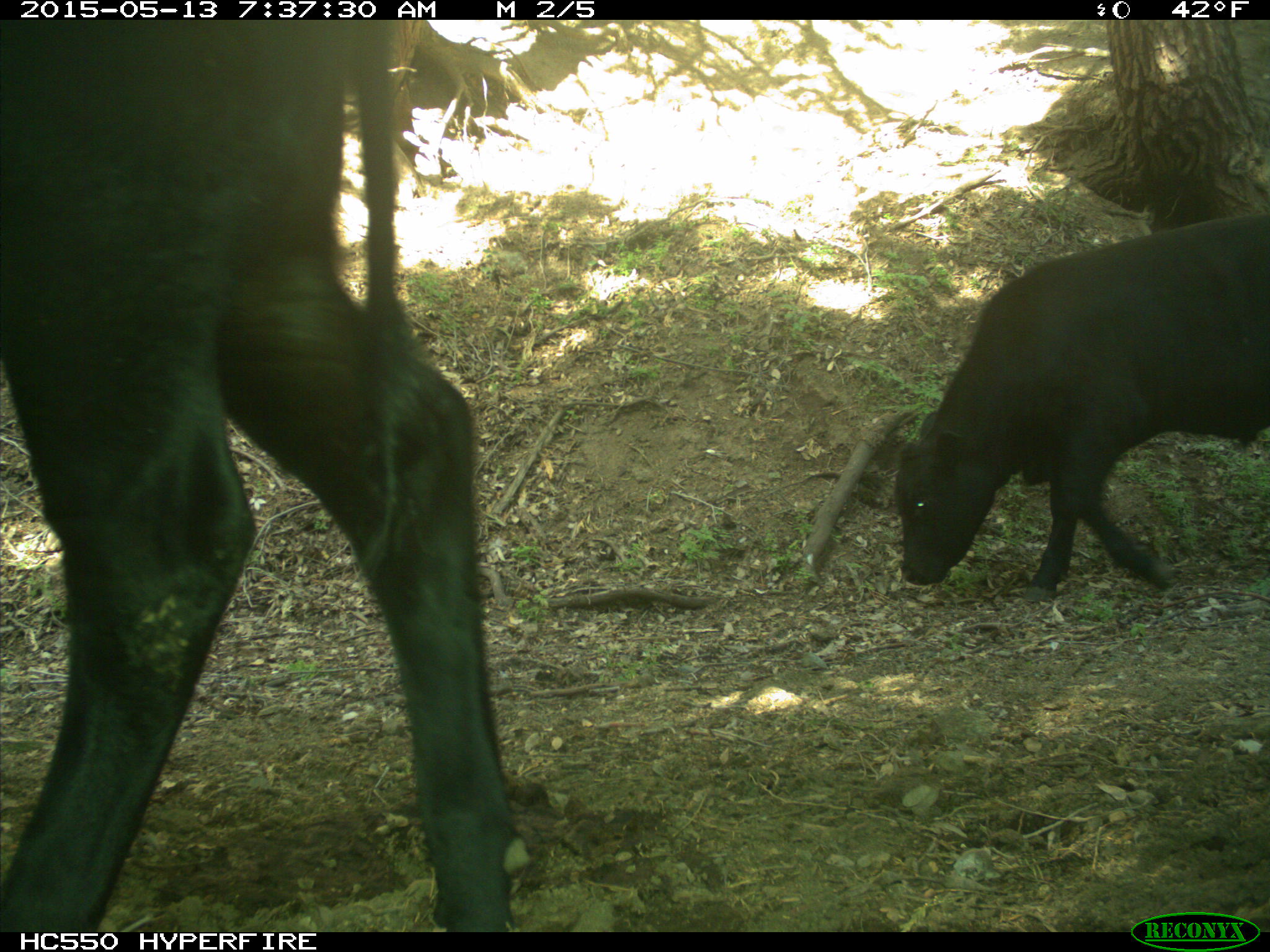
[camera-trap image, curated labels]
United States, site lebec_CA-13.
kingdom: Animalia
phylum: Chordata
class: Mammalia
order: Artiodactyla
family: Bovidae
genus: Bos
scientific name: Bos taurus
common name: domestic cow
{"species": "Bos taurus (domestic cow)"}